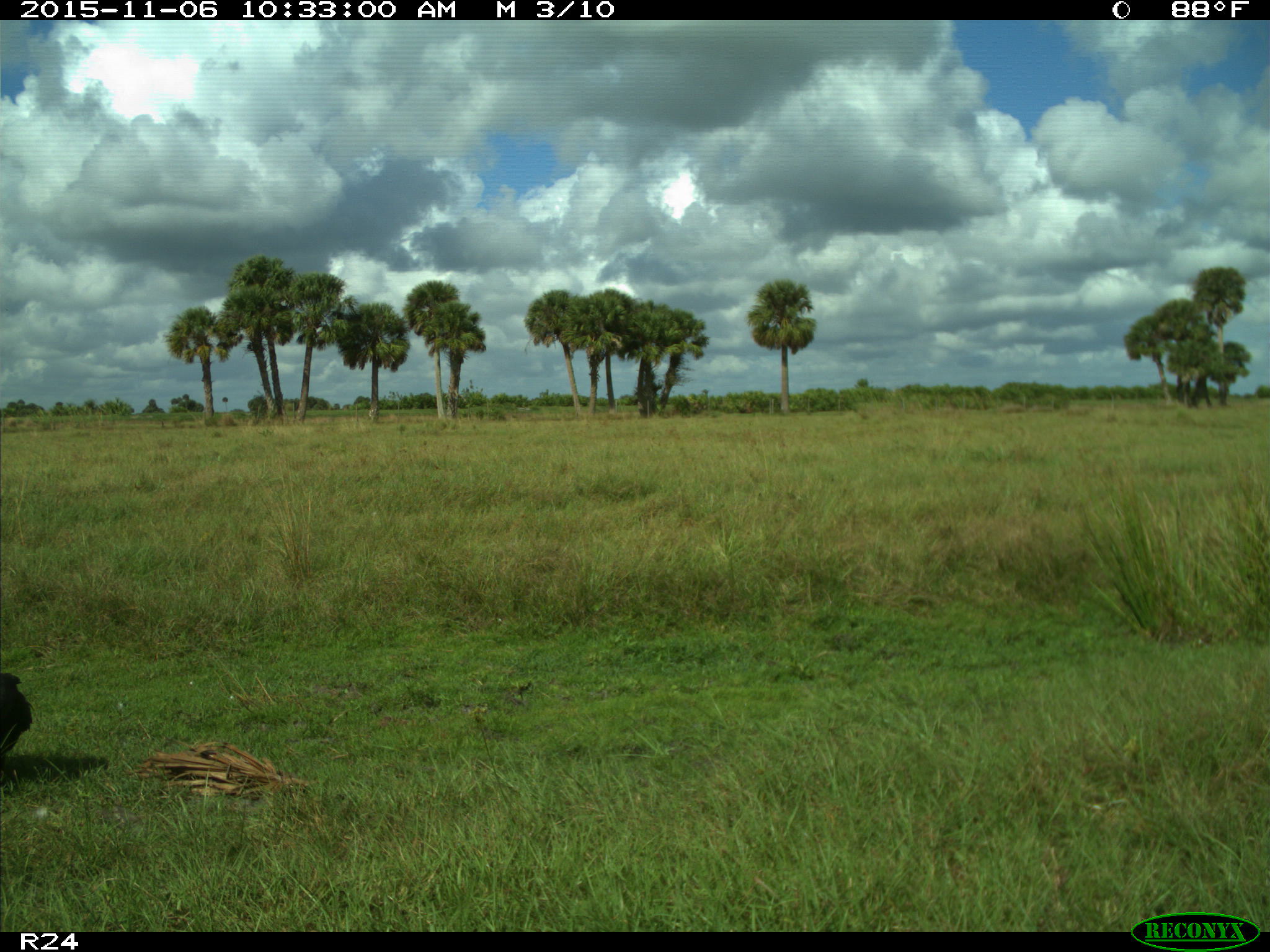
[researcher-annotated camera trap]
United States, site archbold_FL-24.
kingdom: Animalia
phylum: Chordata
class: Aves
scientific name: Aves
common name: birds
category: unidentified bird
Unidentified bird (birds) (Aves).